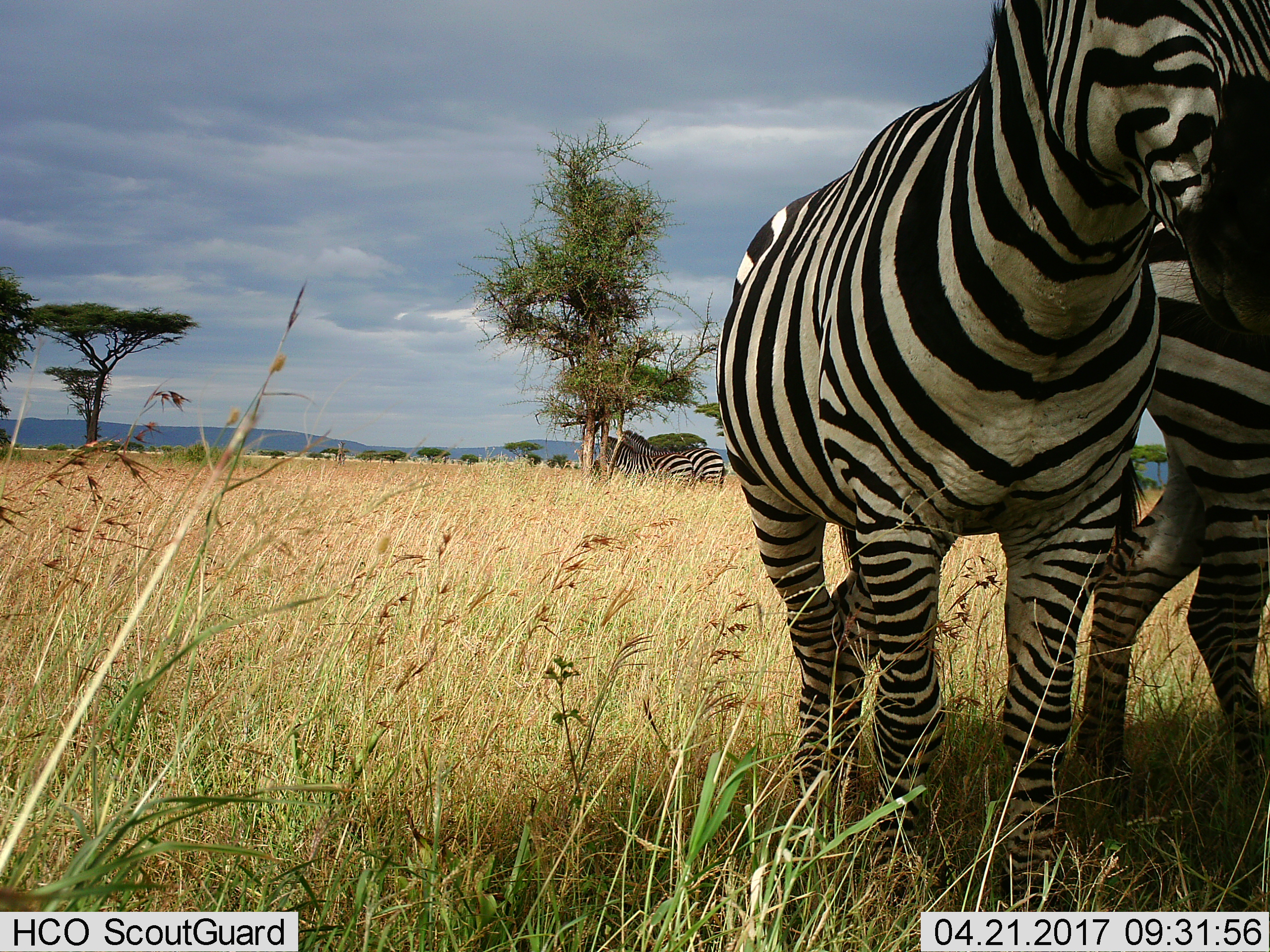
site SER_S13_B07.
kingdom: Animalia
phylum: Chordata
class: Mammalia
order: Perissodactyla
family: Equidae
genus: Equus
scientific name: Equus quagga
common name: plains zebra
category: zebraplains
Zebraplains (plains zebra) (Equus quagga), count 4. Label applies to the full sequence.